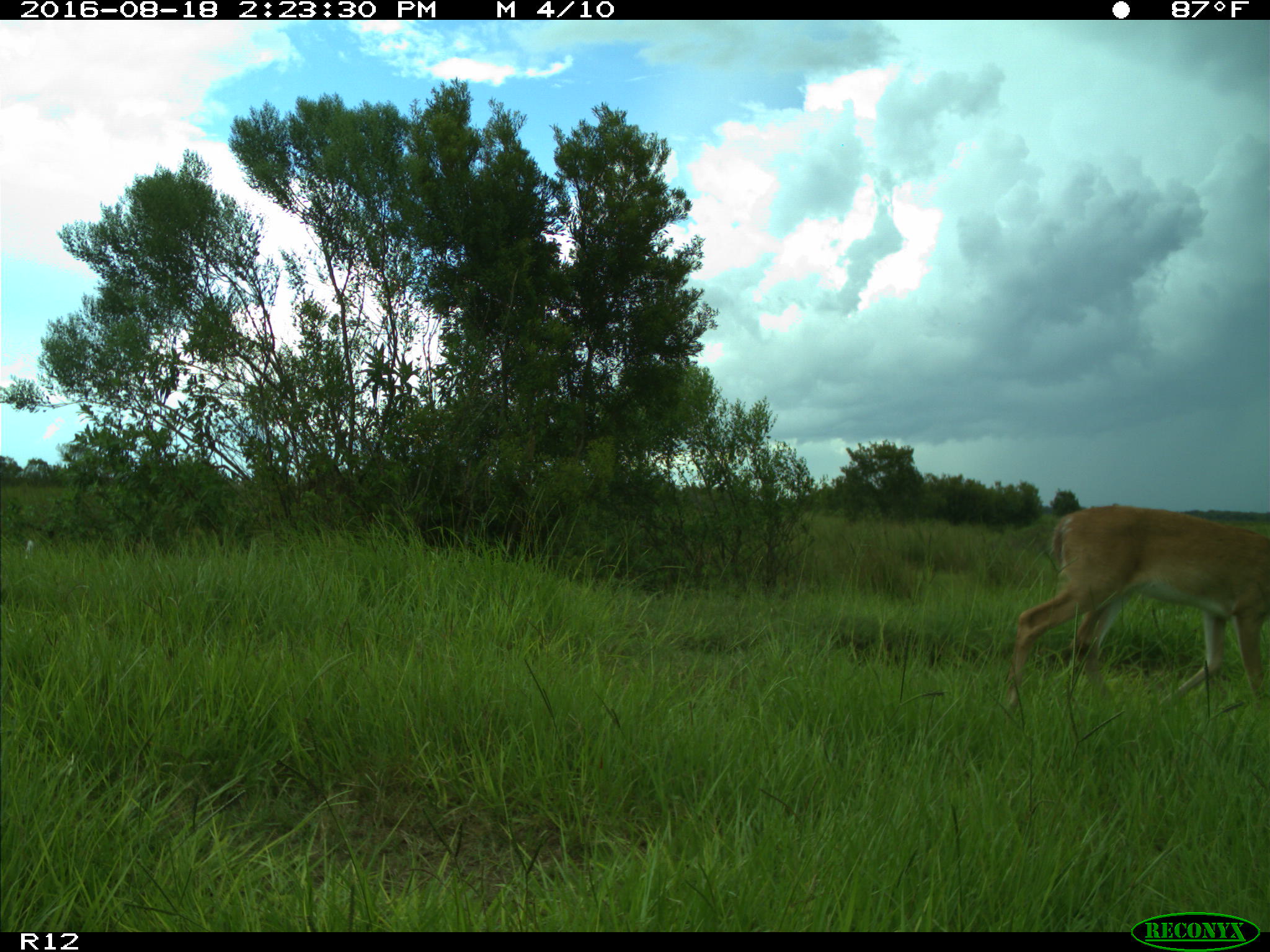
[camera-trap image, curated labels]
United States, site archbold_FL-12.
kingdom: Animalia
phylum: Chordata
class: Mammalia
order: Artiodactyla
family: Cervidae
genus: Odocoileus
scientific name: Odocoileus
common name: deer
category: unidentified deer